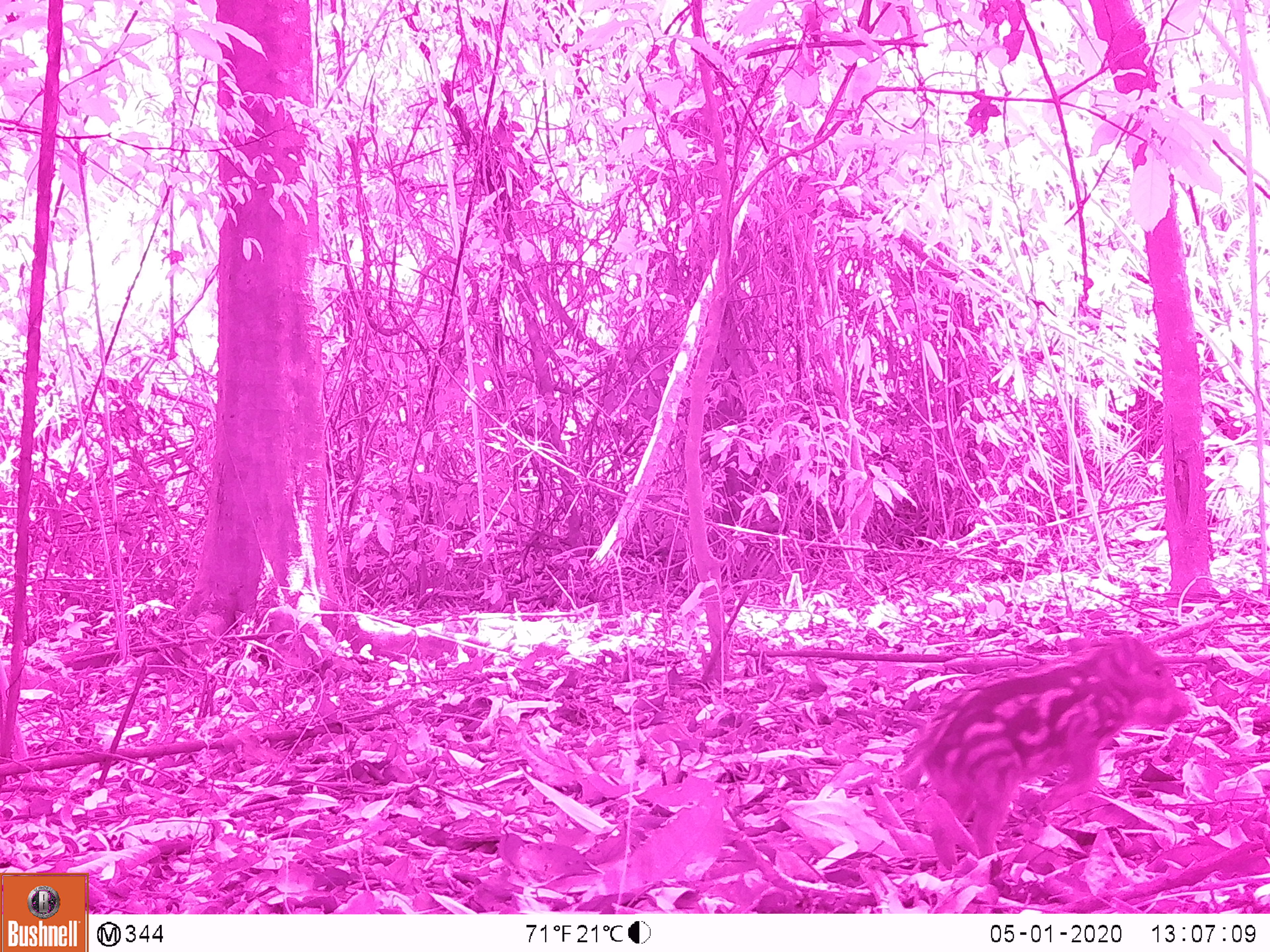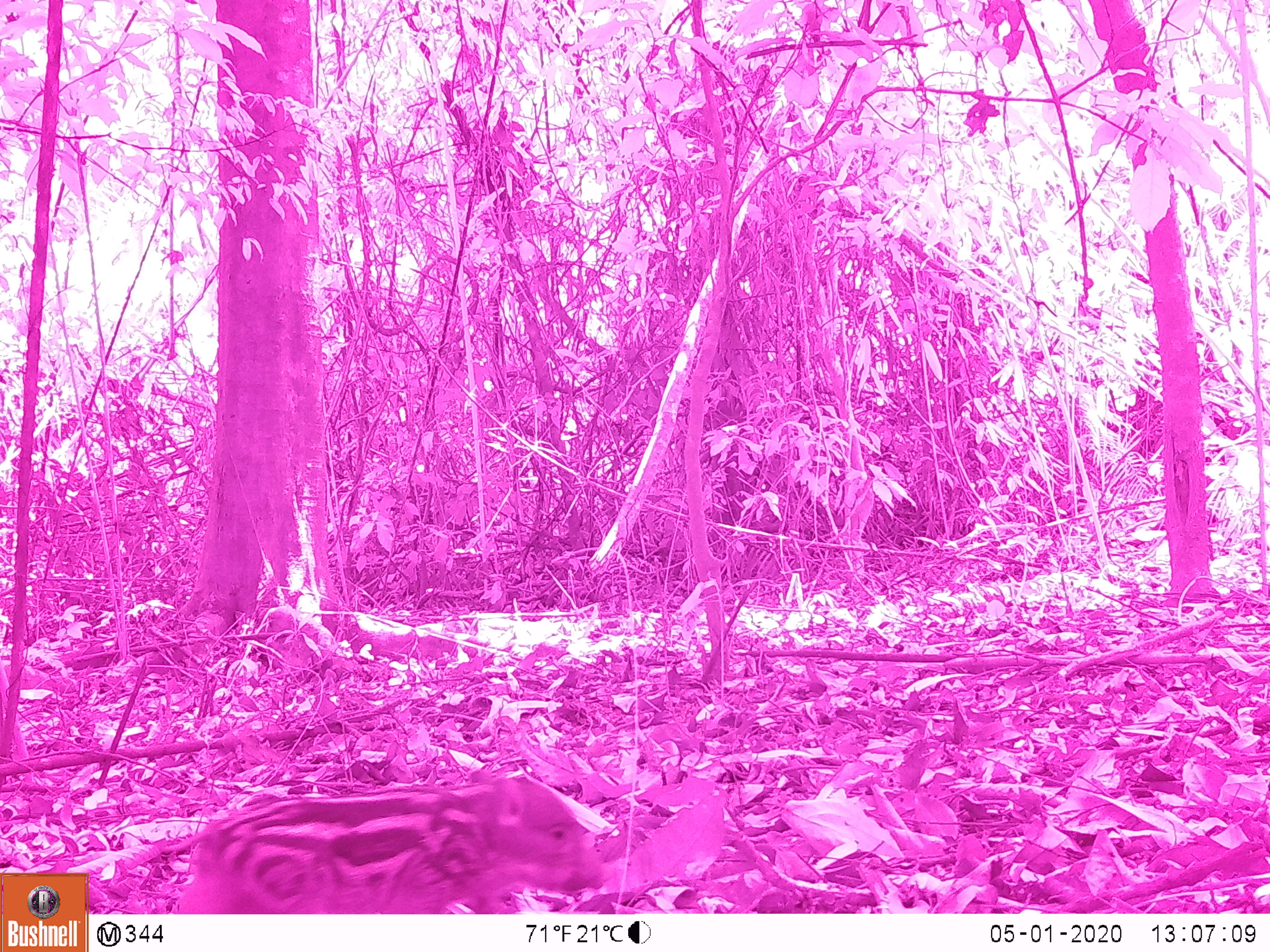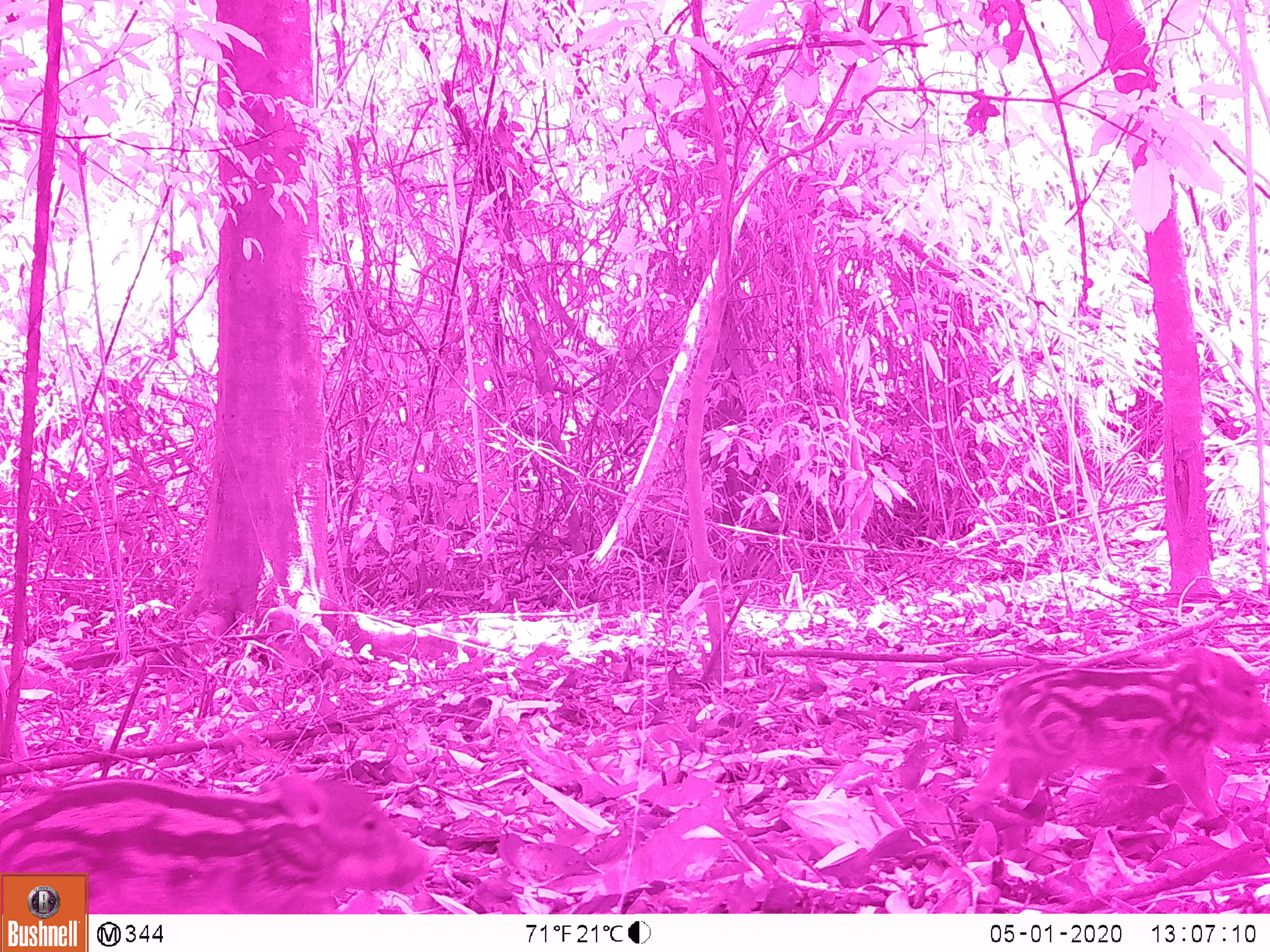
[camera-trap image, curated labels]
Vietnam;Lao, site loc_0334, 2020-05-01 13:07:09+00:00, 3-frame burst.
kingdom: Animalia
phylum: Chordata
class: Mammalia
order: Artiodactyla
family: Suidae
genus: Sus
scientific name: Sus scrofa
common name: eurasian wild pig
Eurasian wild pig (Sus scrofa). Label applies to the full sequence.